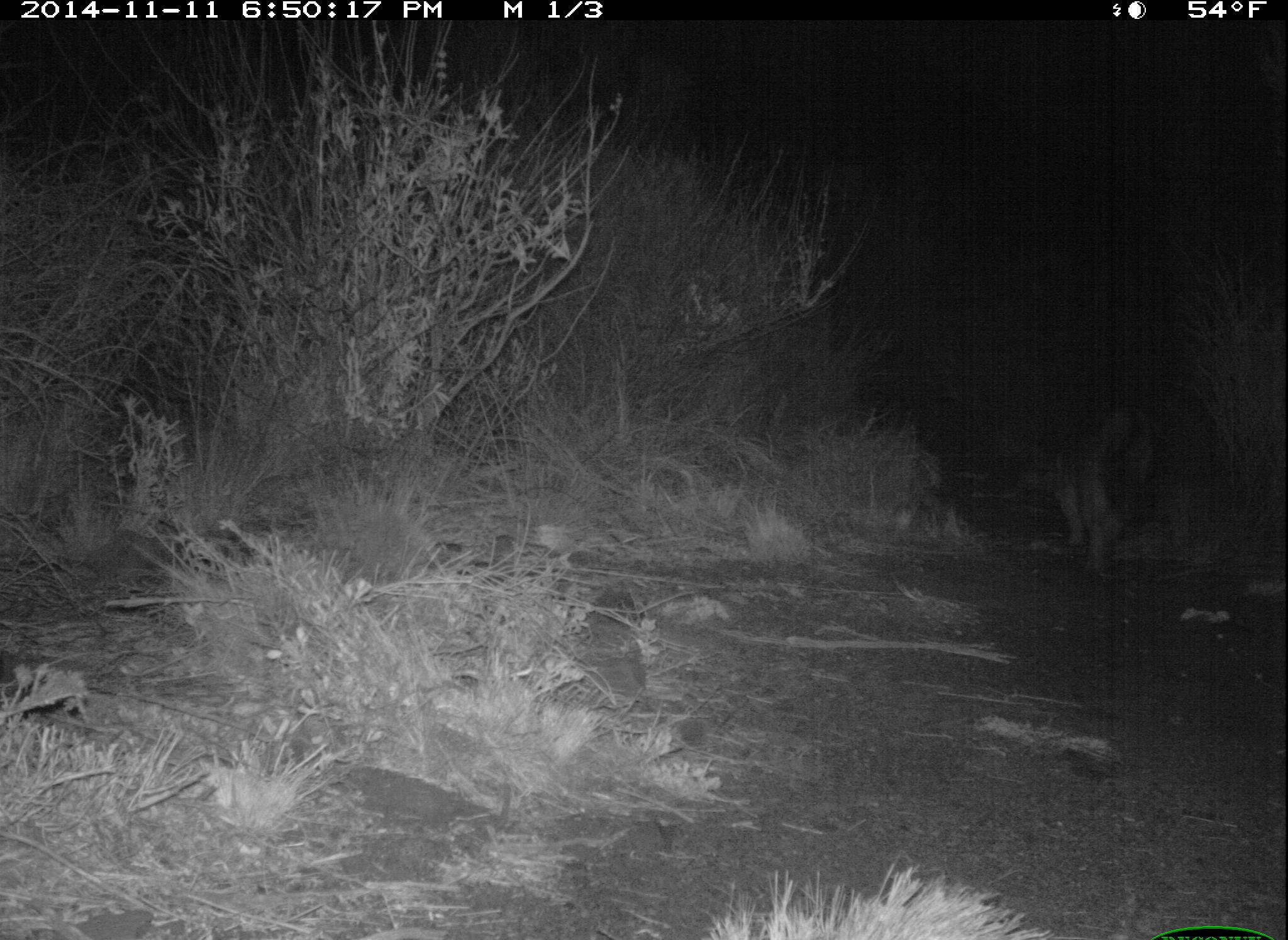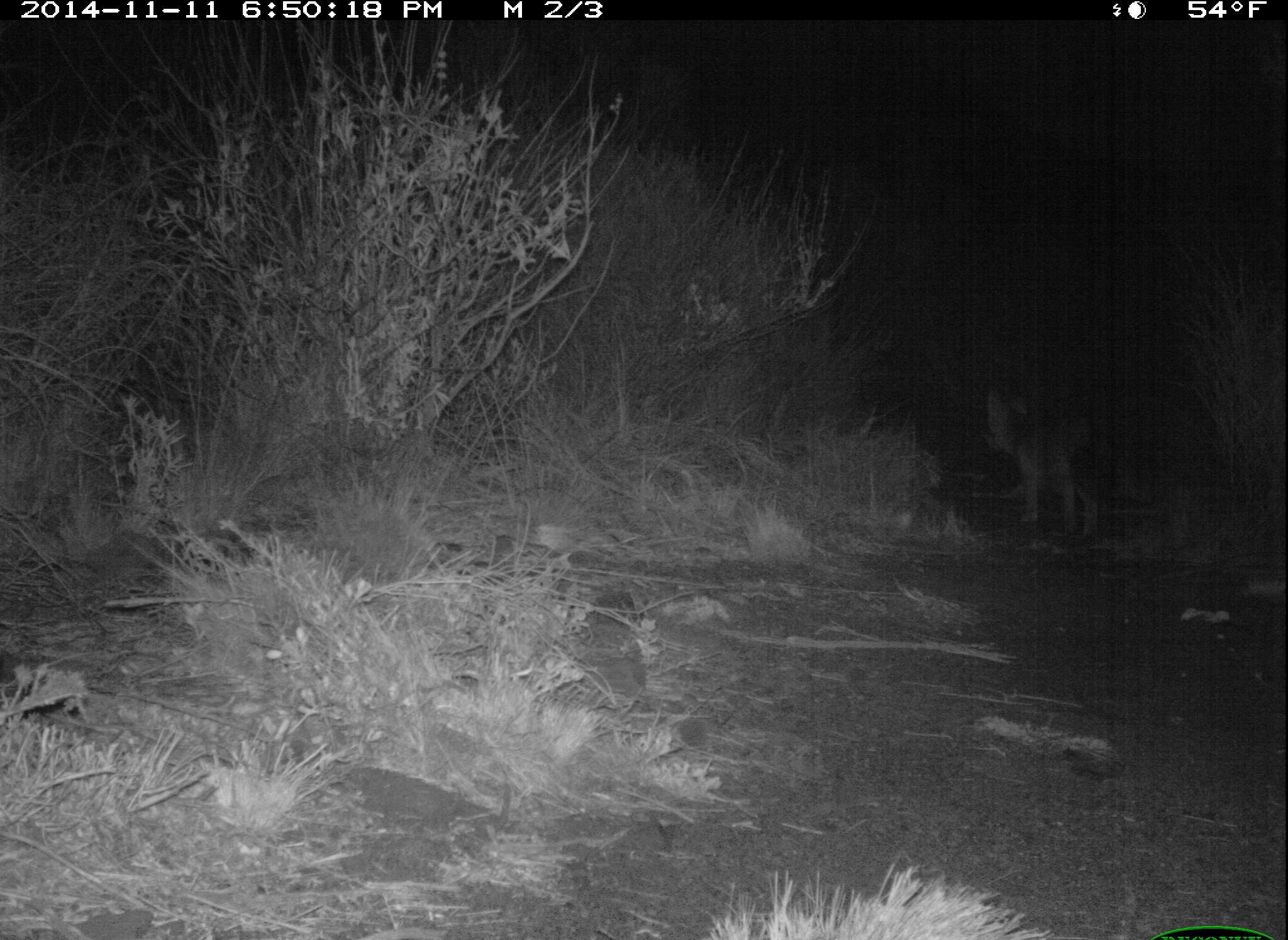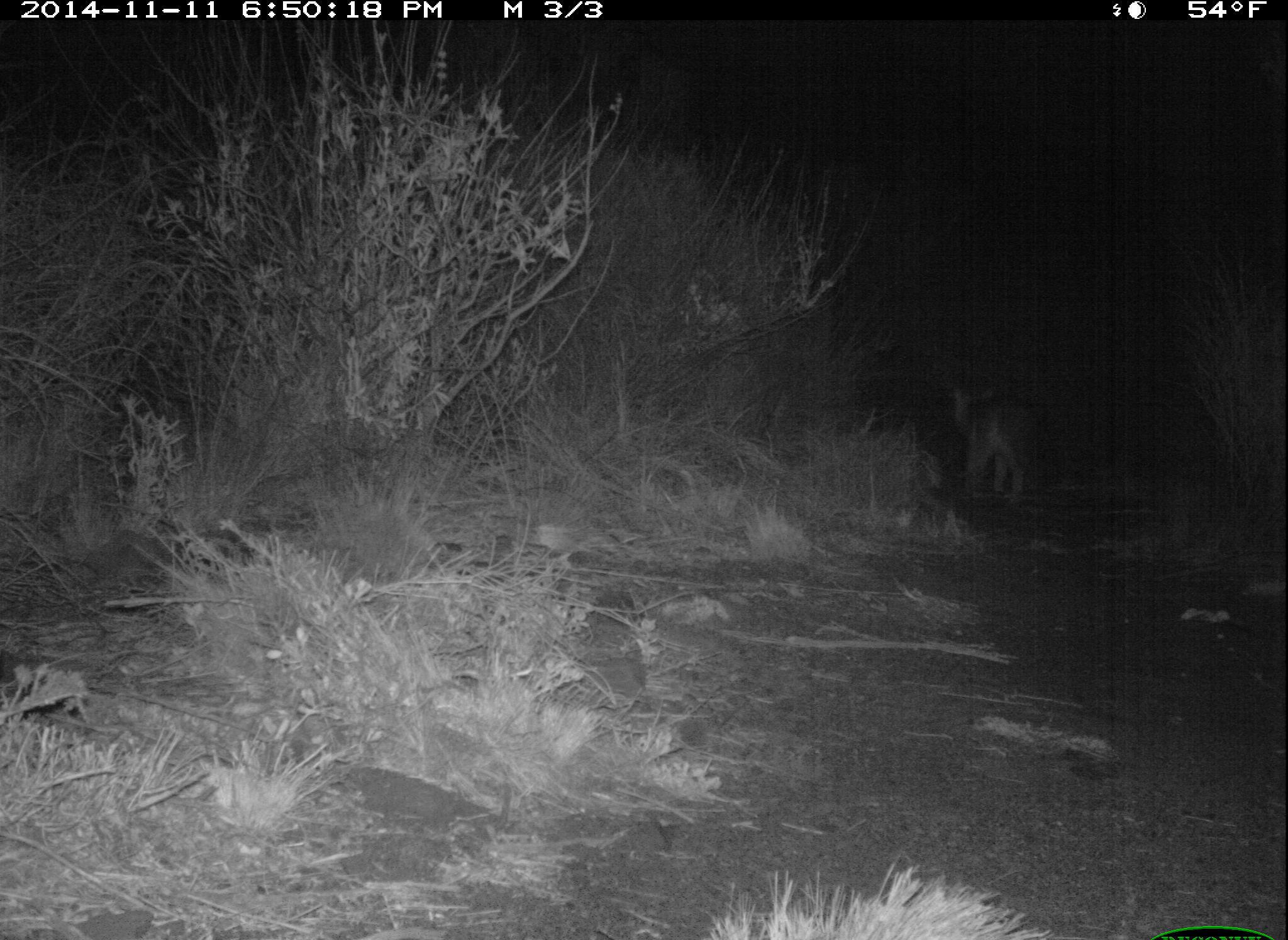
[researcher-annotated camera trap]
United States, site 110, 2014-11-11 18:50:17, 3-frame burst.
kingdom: Animalia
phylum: Chordata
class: Mammalia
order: Carnivora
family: Canidae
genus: Urocyon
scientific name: Urocyon cinereoargenteus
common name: gray fox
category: fox